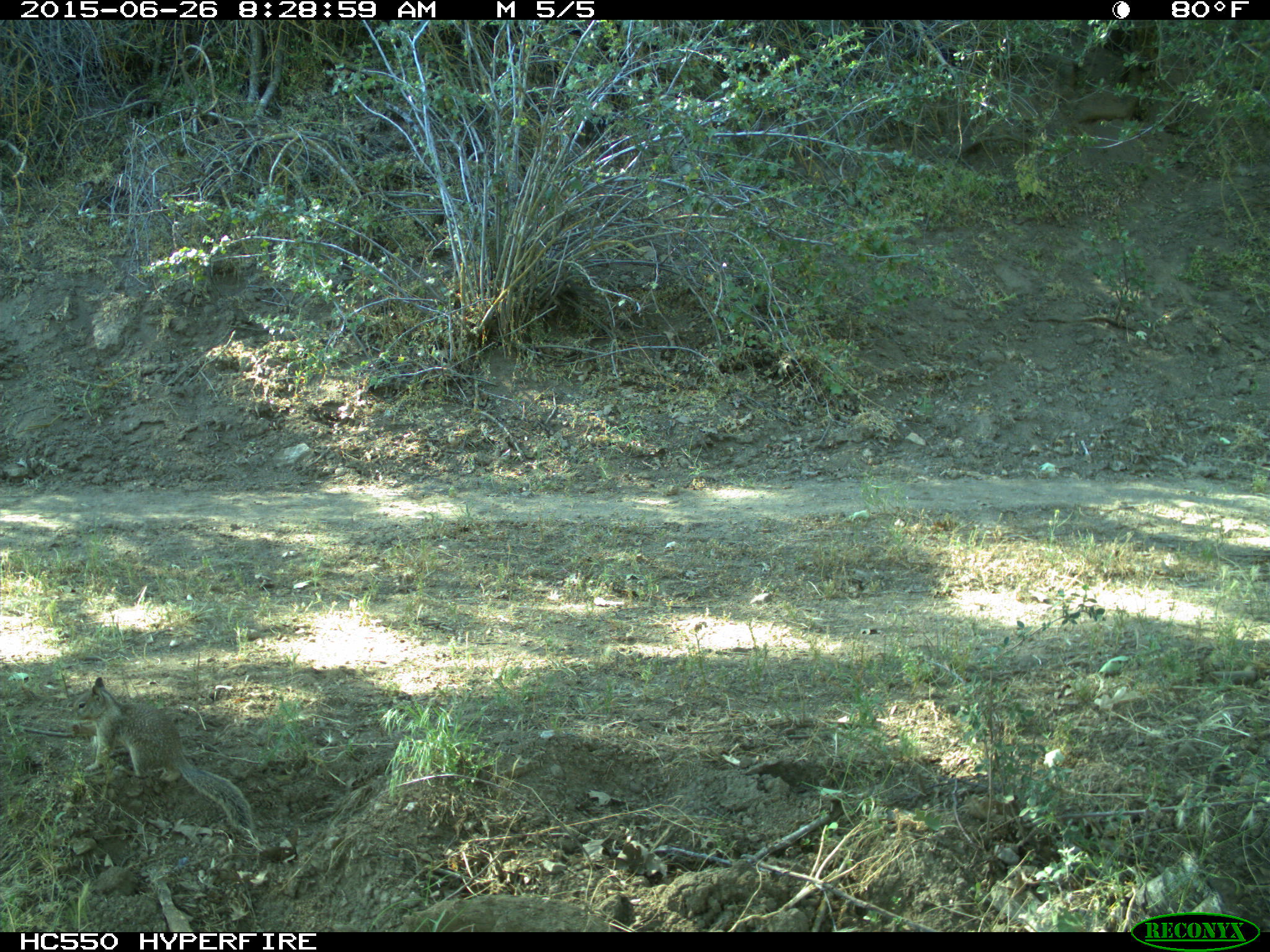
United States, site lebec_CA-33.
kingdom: Animalia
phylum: Chordata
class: Mammalia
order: Rodentia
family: Sciuridae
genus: Otospermophilus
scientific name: Otospermophilus beecheyi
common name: california ground squirrel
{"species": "Otospermophilus beecheyi (california ground squirrel)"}